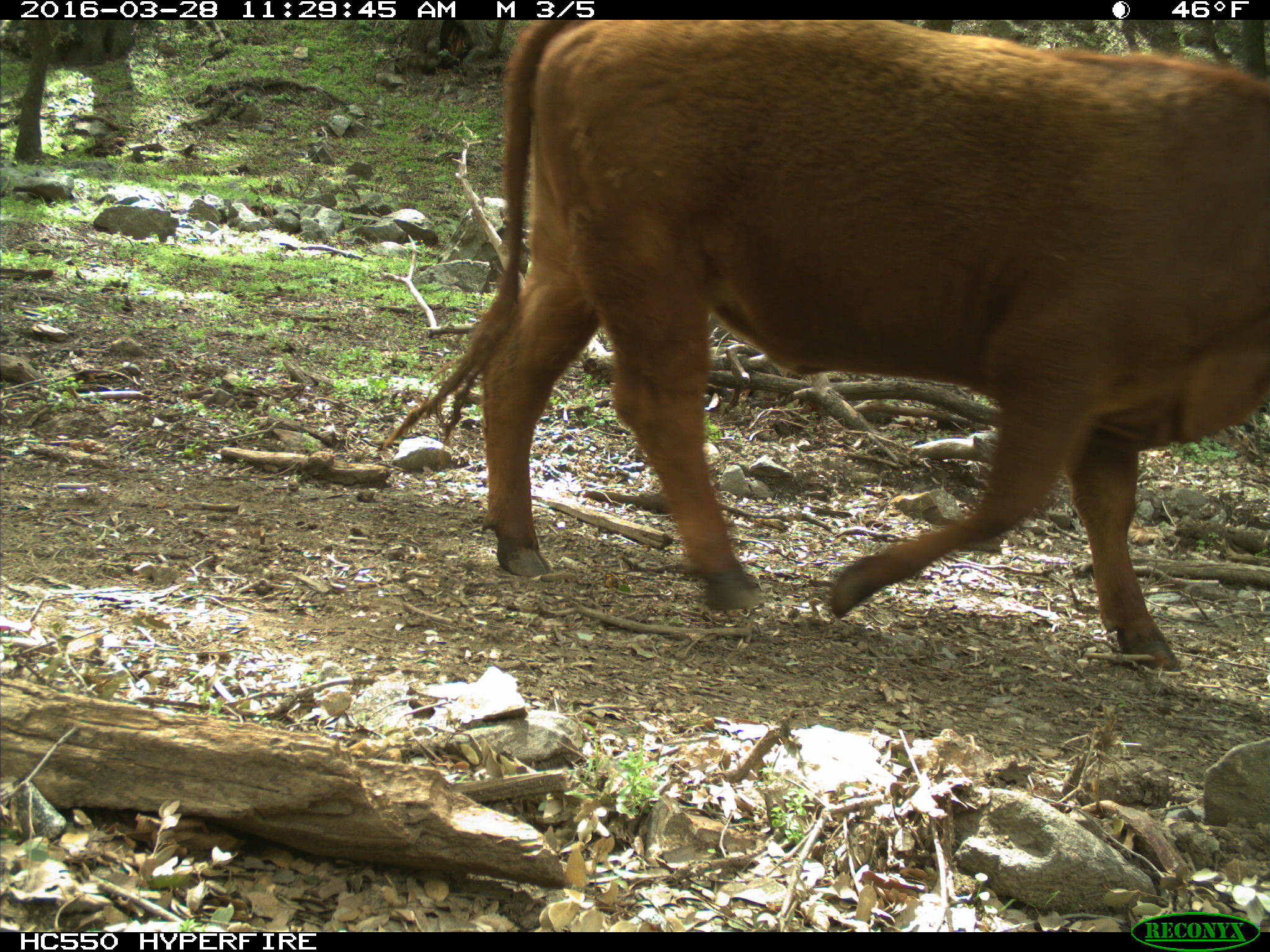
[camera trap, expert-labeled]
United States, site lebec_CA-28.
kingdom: Animalia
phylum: Chordata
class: Mammalia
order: Artiodactyla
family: Bovidae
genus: Bos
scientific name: Bos taurus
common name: domestic cow